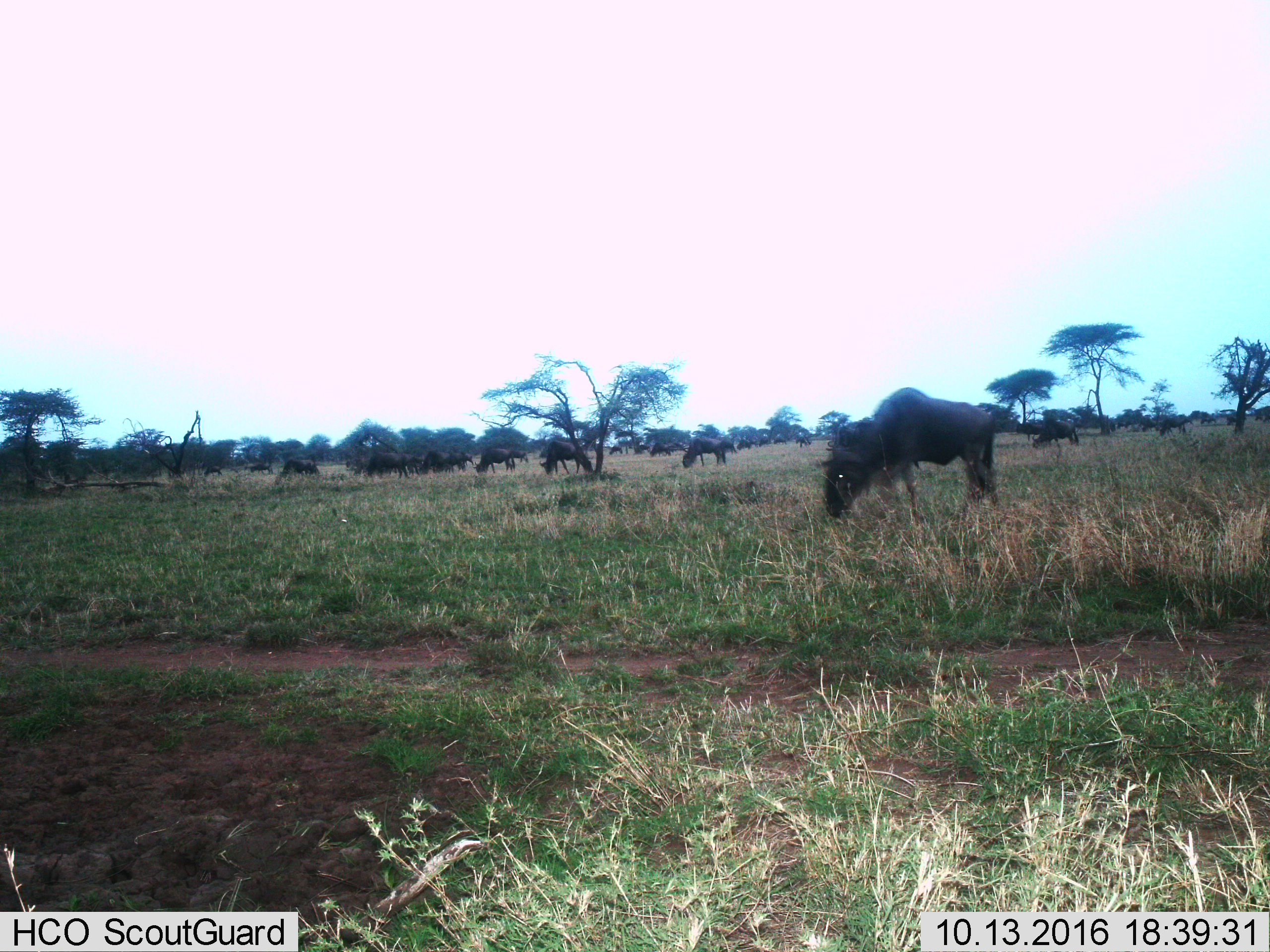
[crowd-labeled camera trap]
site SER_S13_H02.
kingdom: Animalia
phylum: Chordata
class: Mammalia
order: Artiodactyla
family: Bovidae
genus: Connochaetes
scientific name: Connochaetes taurinus taurinus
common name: blue wildebeest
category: wildebeestblue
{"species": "wildebeestblue (blue wildebeest) (Connochaetes taurinus taurinus)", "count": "11-50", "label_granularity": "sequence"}